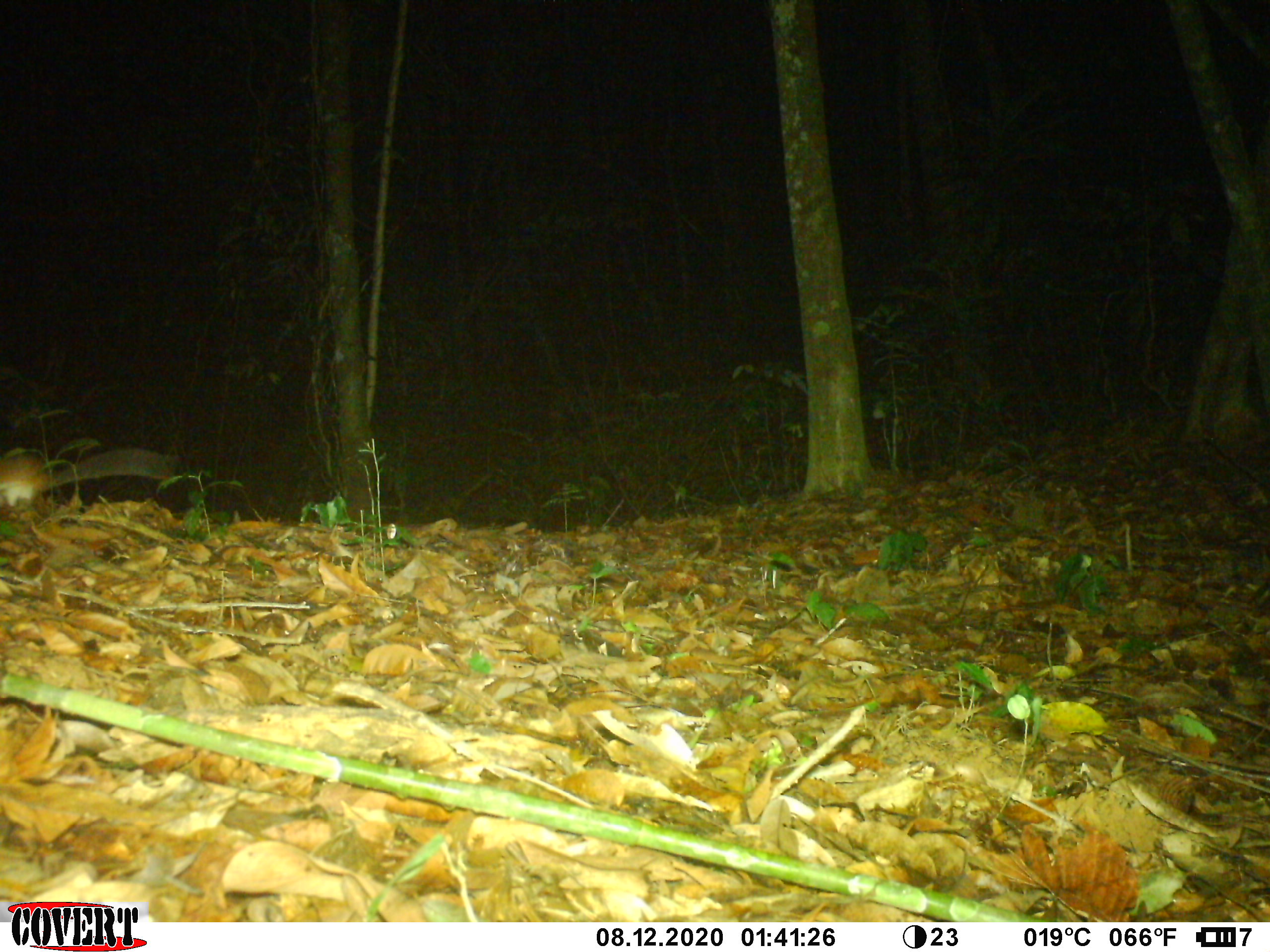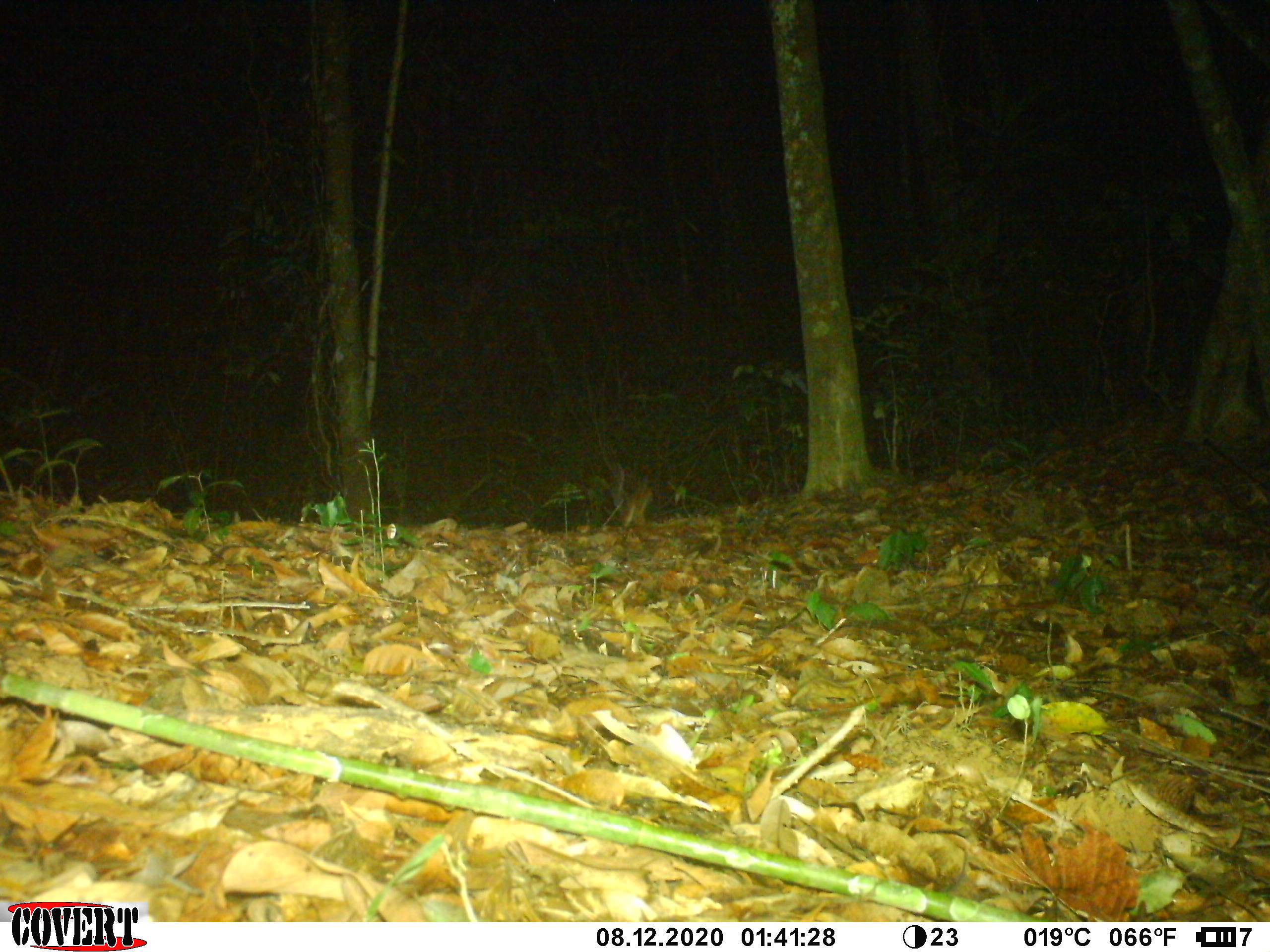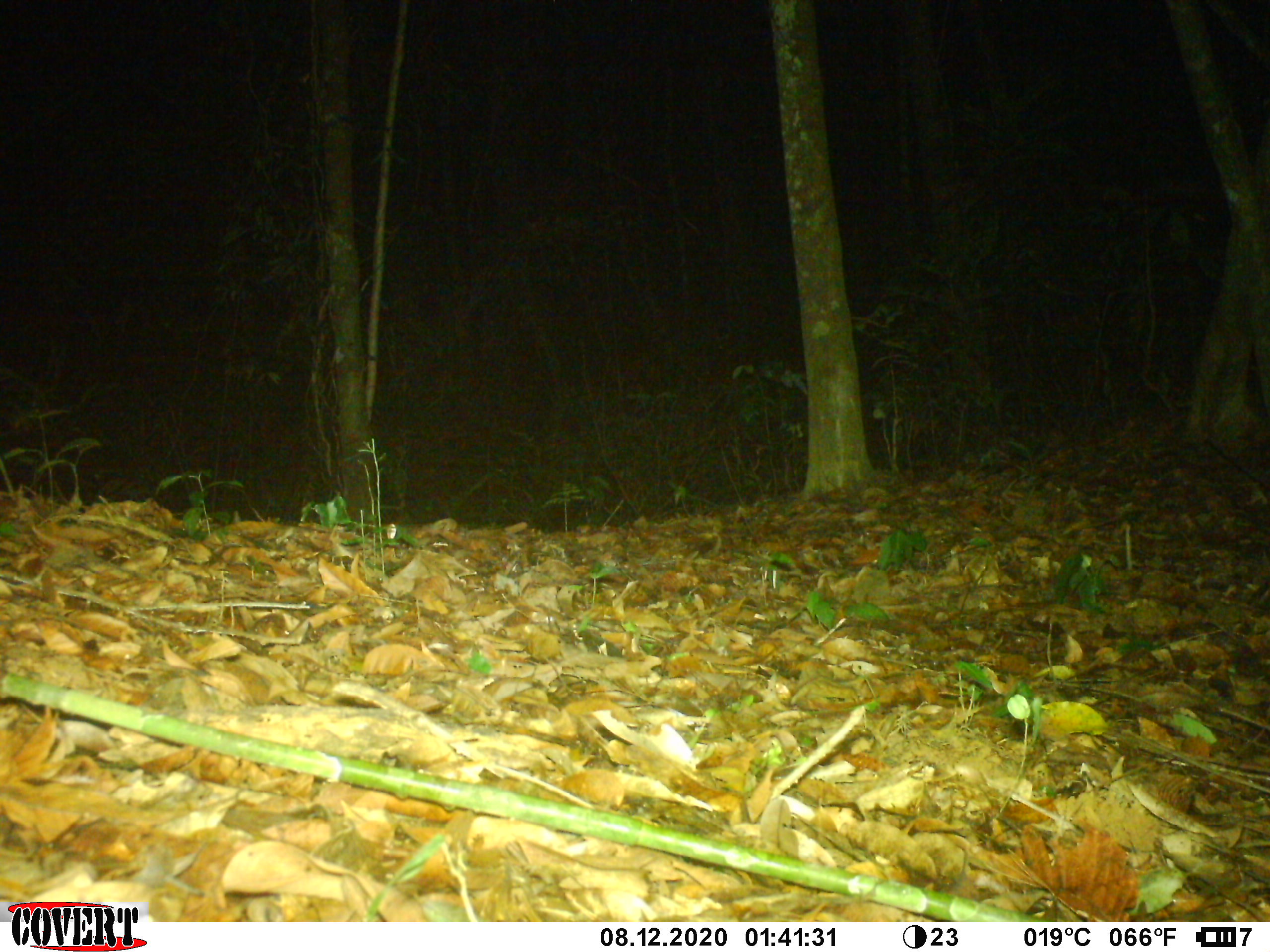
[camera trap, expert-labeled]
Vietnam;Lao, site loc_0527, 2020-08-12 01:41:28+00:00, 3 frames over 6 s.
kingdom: Animalia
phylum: Chordata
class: Mammalia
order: Rodentia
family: Muridae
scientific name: Muridae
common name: old-world mice and rats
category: unidentified murid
Unidentified murid (old-world mice and rats) (Muridae). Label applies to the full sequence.